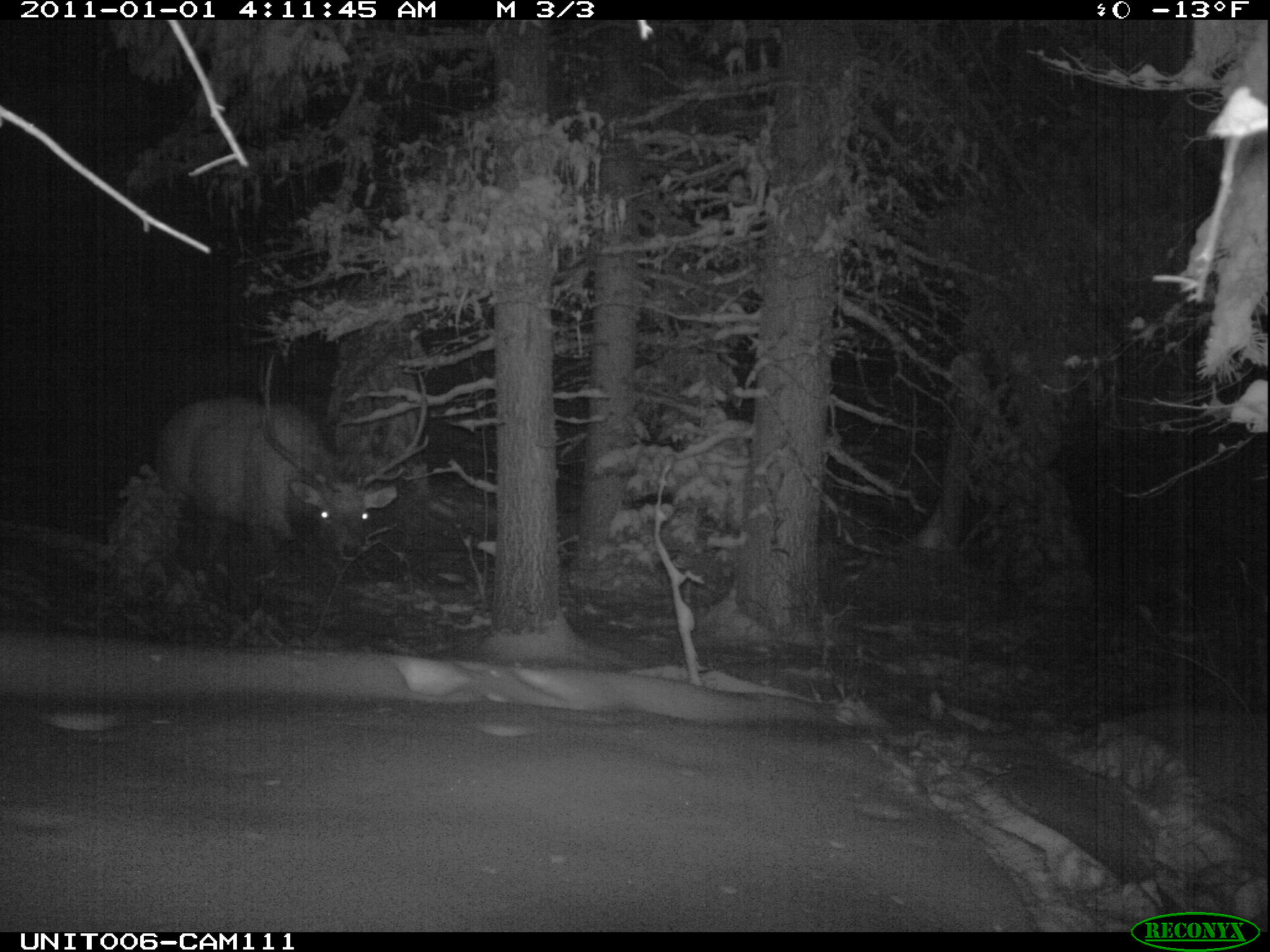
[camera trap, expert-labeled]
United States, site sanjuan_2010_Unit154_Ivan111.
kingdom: Animalia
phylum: Chordata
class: Mammalia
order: Artiodactyla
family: Cervidae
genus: Cervus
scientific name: Cervus elaphus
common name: red deer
Cervus elaphus (red deer).